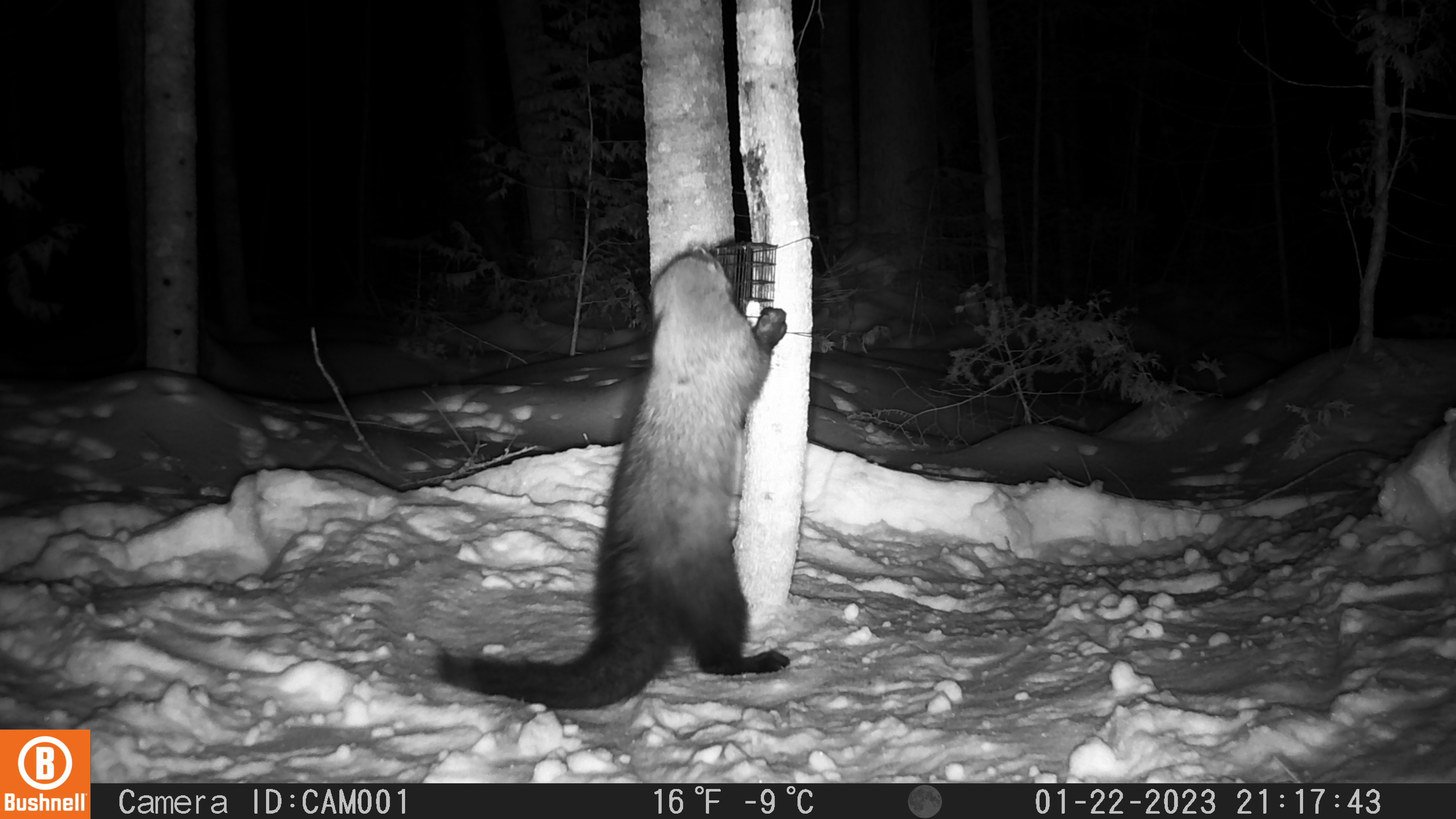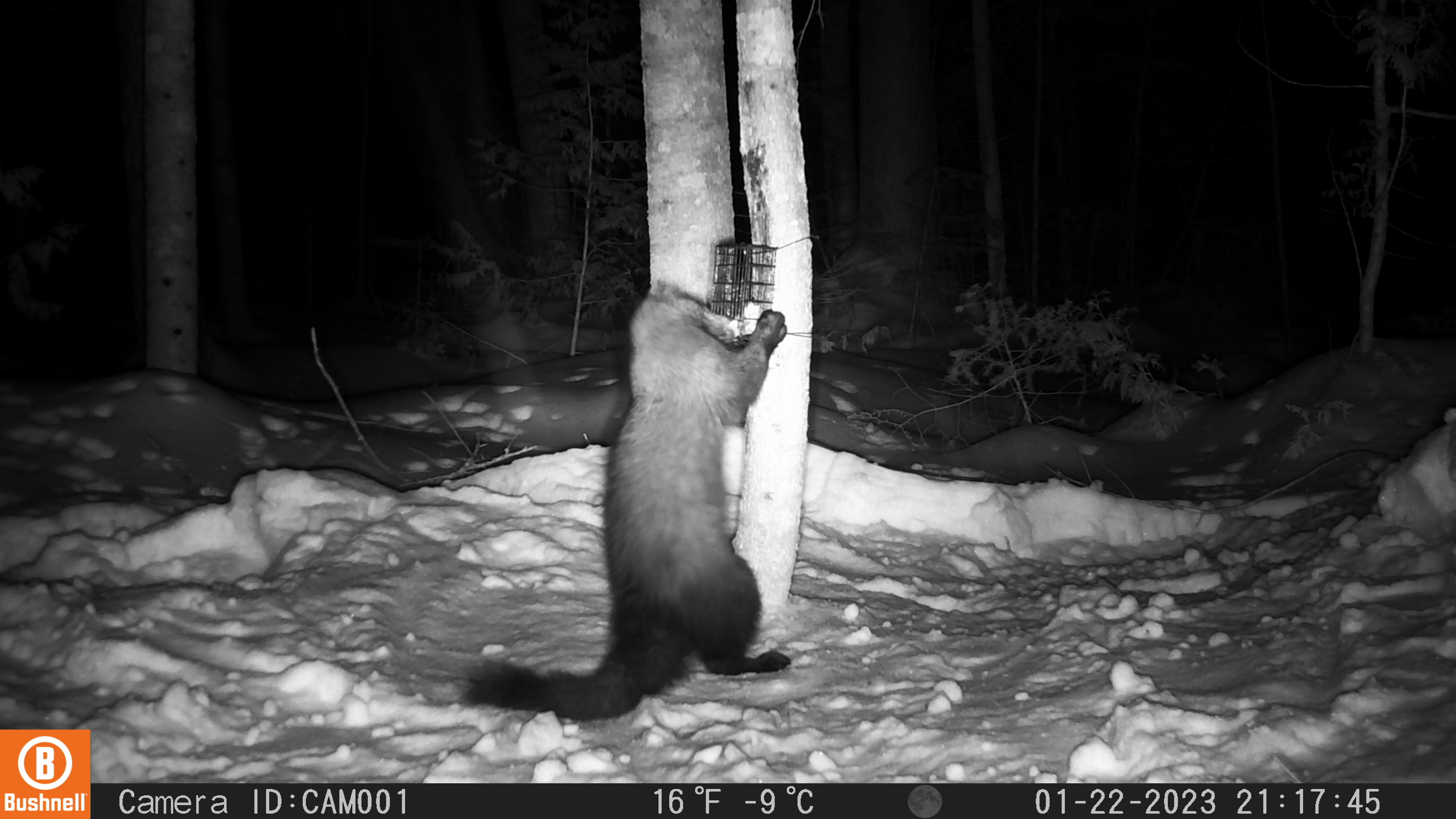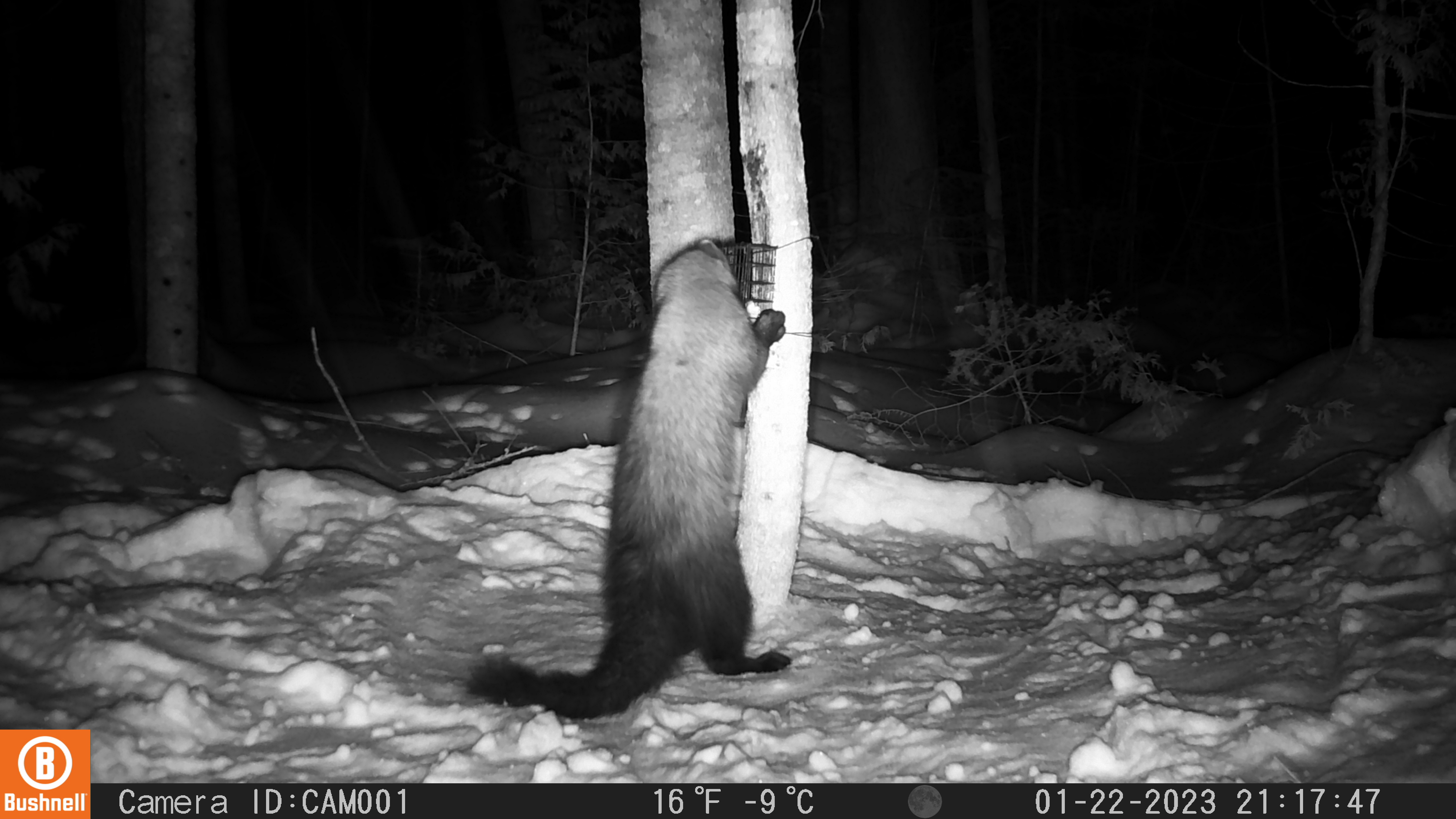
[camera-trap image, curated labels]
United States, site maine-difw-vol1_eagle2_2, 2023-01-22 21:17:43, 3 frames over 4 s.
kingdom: Animalia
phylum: Chordata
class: Mammalia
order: Carnivora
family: Mustelidae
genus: Pekania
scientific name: Pekania pennanti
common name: fisher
Fisher (Pekania pennanti).